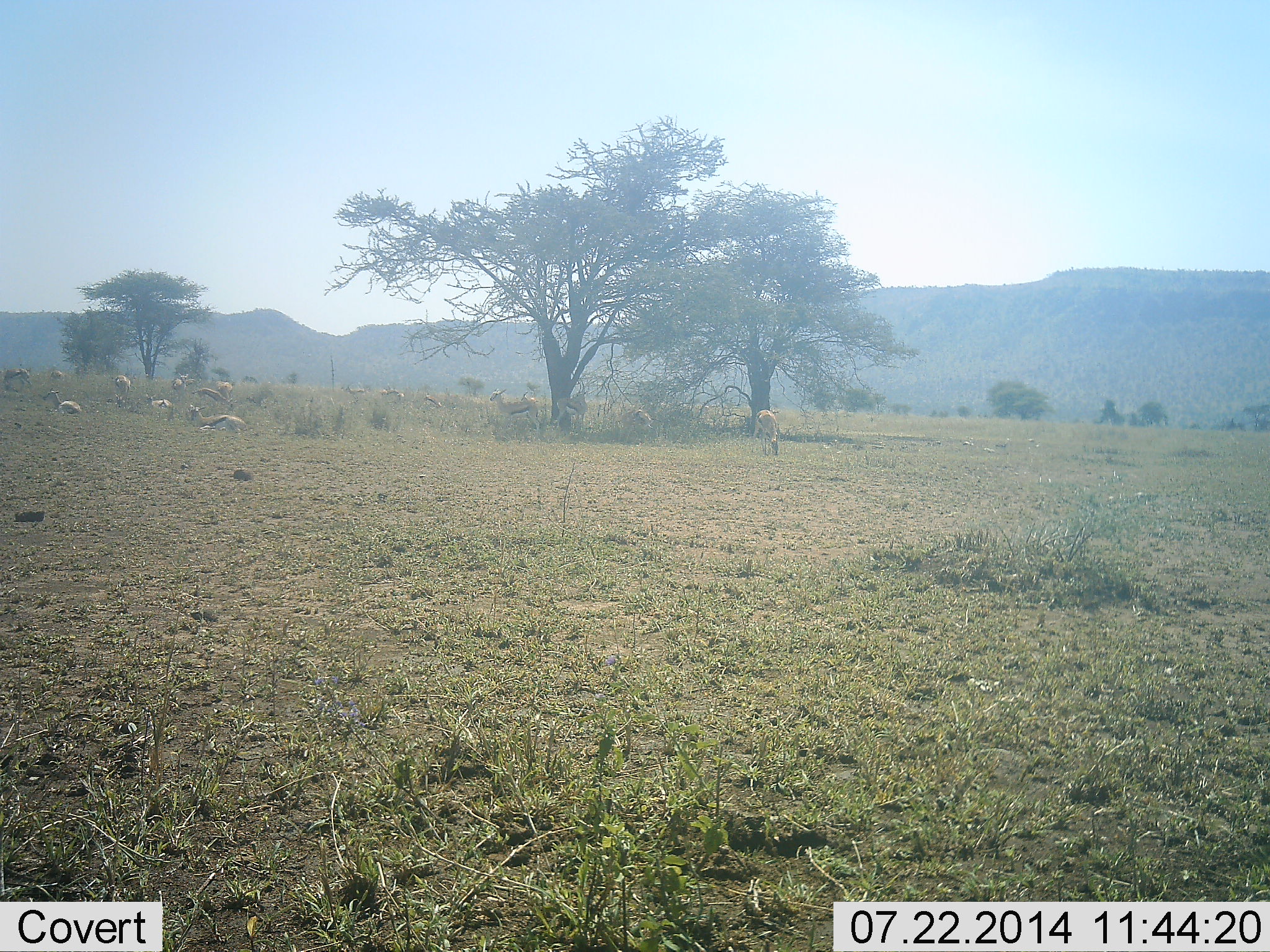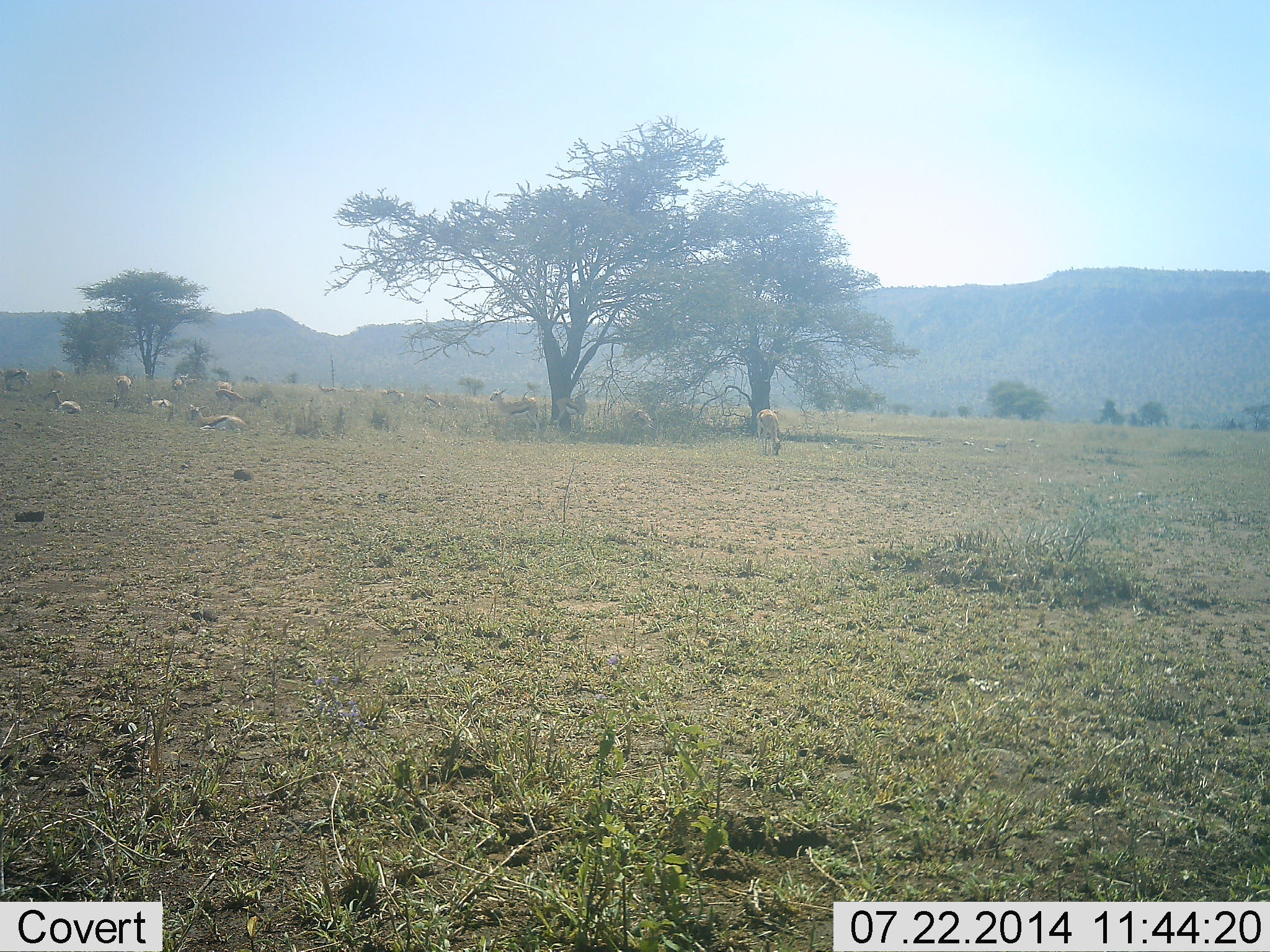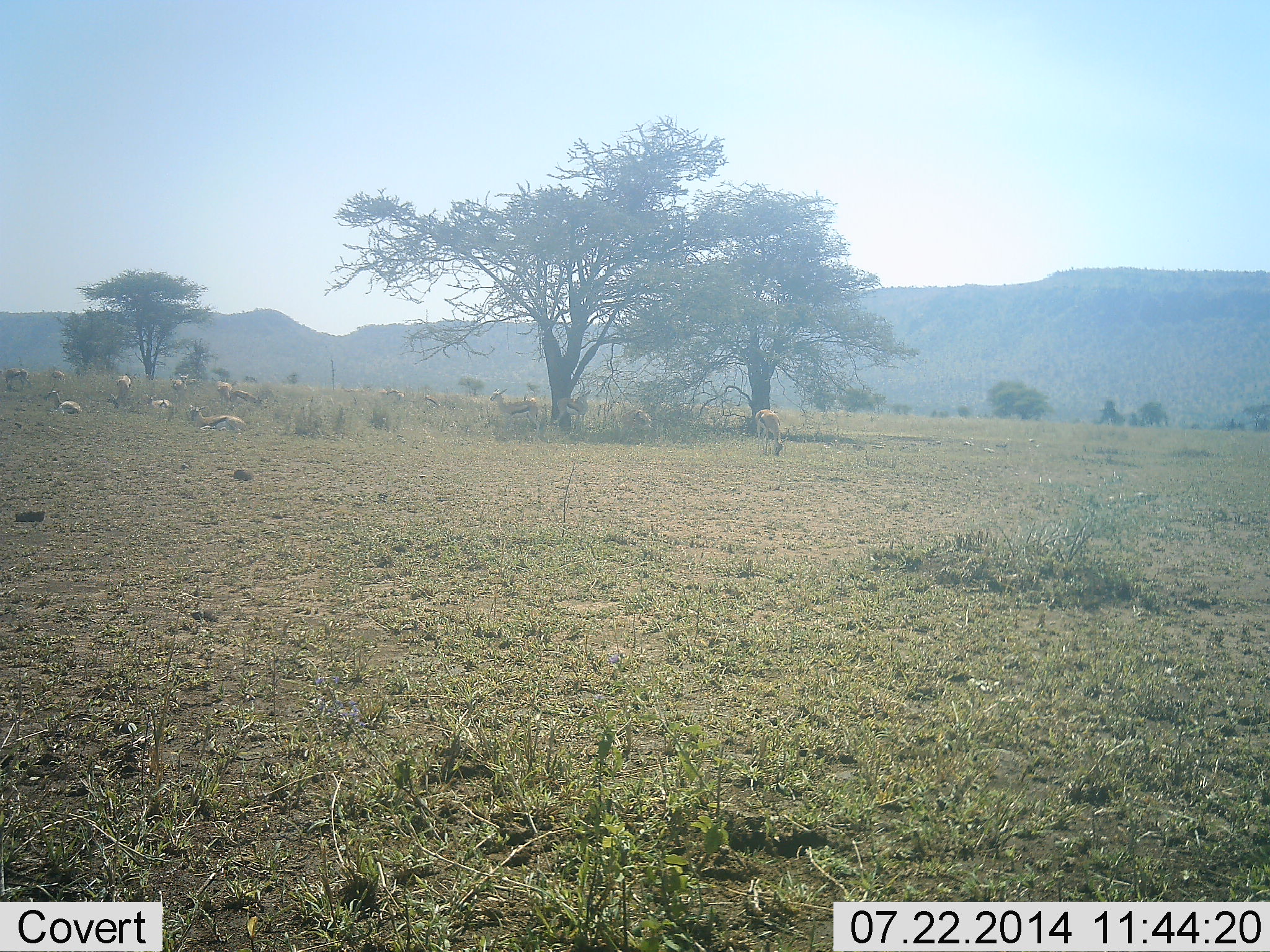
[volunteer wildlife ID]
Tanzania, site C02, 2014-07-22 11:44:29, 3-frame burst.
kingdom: Animalia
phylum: Chordata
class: Mammalia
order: Artiodactyla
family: Bovidae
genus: Eudorcas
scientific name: Eudorcas thomsonii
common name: thomson's gazelle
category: gazellethomsons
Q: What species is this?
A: Gazellethomsons (thomson's gazelle) (Eudorcas thomsonii).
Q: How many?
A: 11-50.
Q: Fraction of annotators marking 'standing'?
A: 60%.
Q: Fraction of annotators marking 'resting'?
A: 30%.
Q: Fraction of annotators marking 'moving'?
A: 40%.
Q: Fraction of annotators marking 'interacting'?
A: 10%.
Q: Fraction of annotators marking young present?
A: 0%.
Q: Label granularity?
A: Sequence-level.